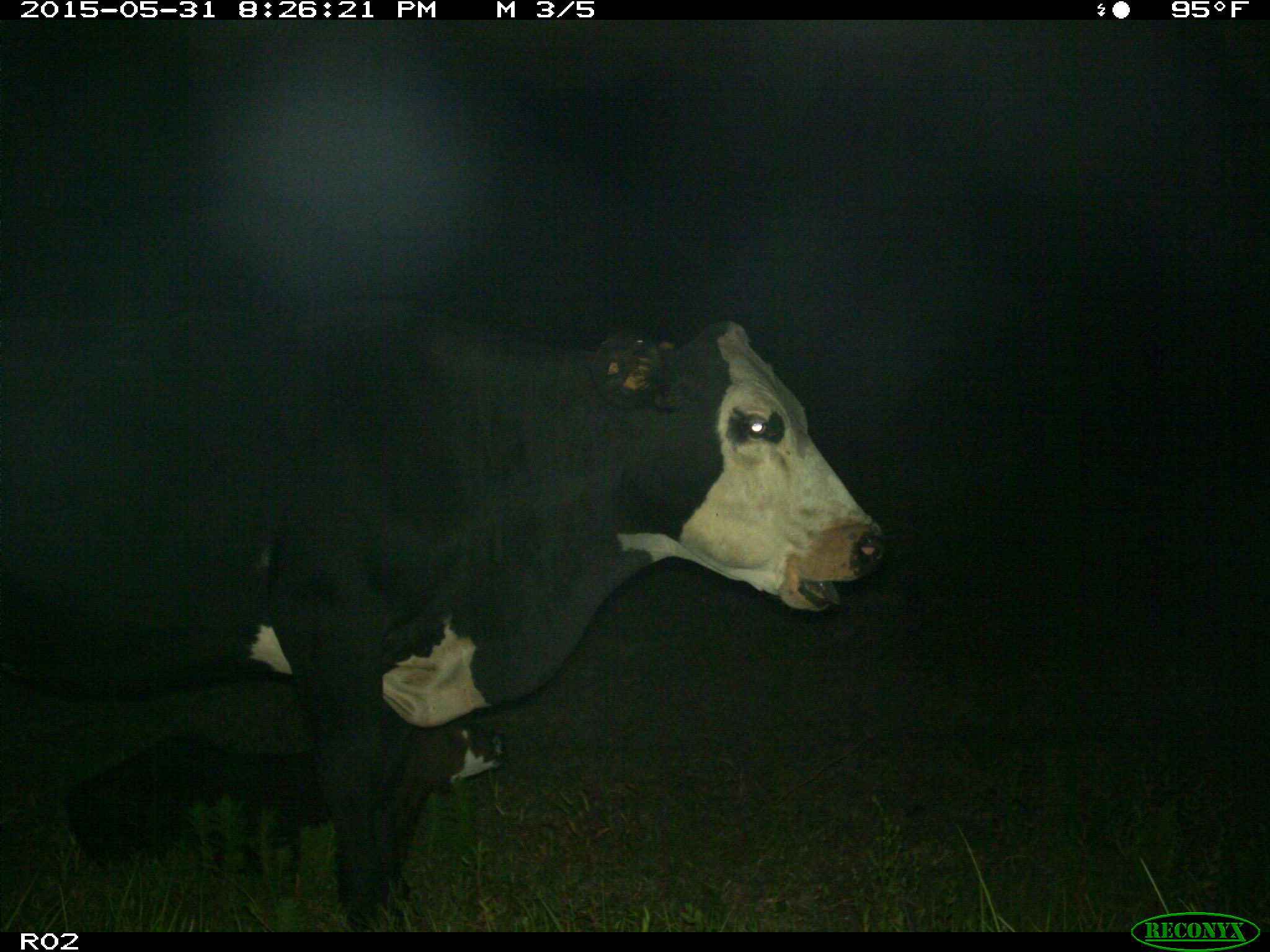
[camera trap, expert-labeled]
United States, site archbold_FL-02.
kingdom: Animalia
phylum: Chordata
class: Mammalia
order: Artiodactyla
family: Bovidae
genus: Bos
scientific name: Bos taurus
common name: domestic cow